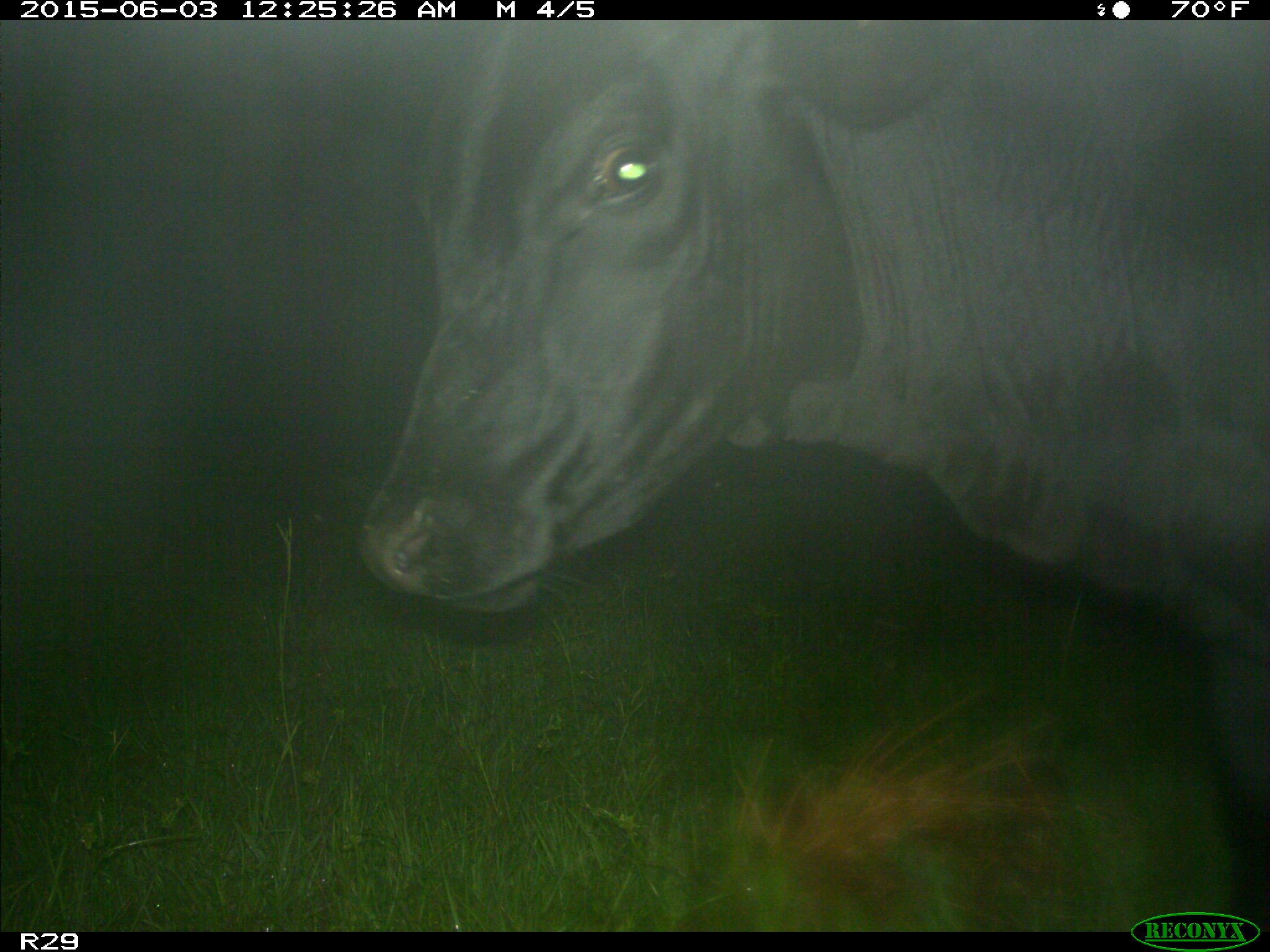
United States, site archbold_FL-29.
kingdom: Animalia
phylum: Chordata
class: Mammalia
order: Artiodactyla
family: Bovidae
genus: Bos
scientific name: Bos taurus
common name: domestic cow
Bos taurus (domestic cow).